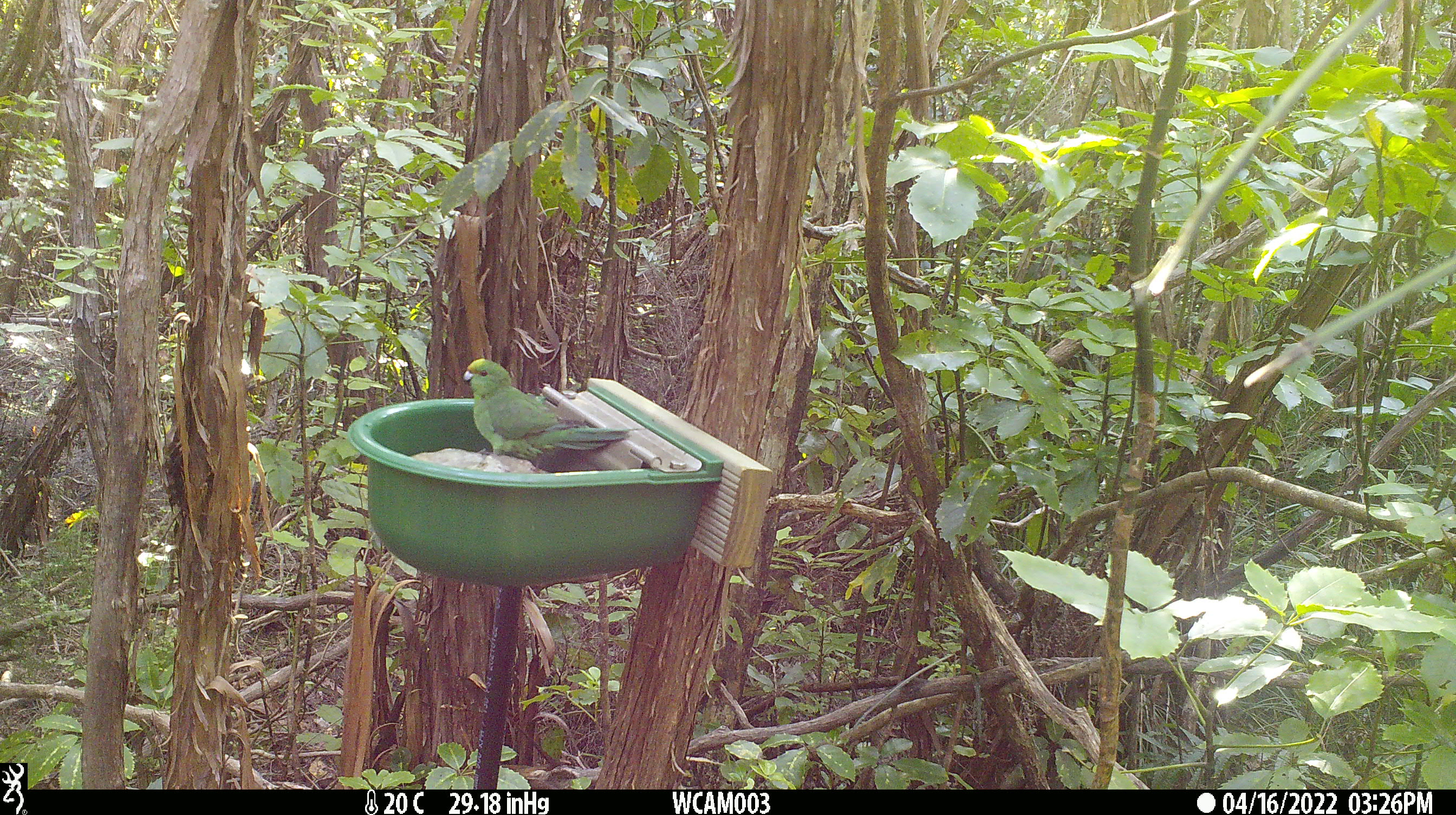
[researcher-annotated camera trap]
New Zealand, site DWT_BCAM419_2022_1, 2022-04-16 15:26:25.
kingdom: Animalia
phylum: Chordata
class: Aves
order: Psittaciformes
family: Psittaculidae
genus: Cyanoramphus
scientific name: Cyanoramphus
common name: parakeet